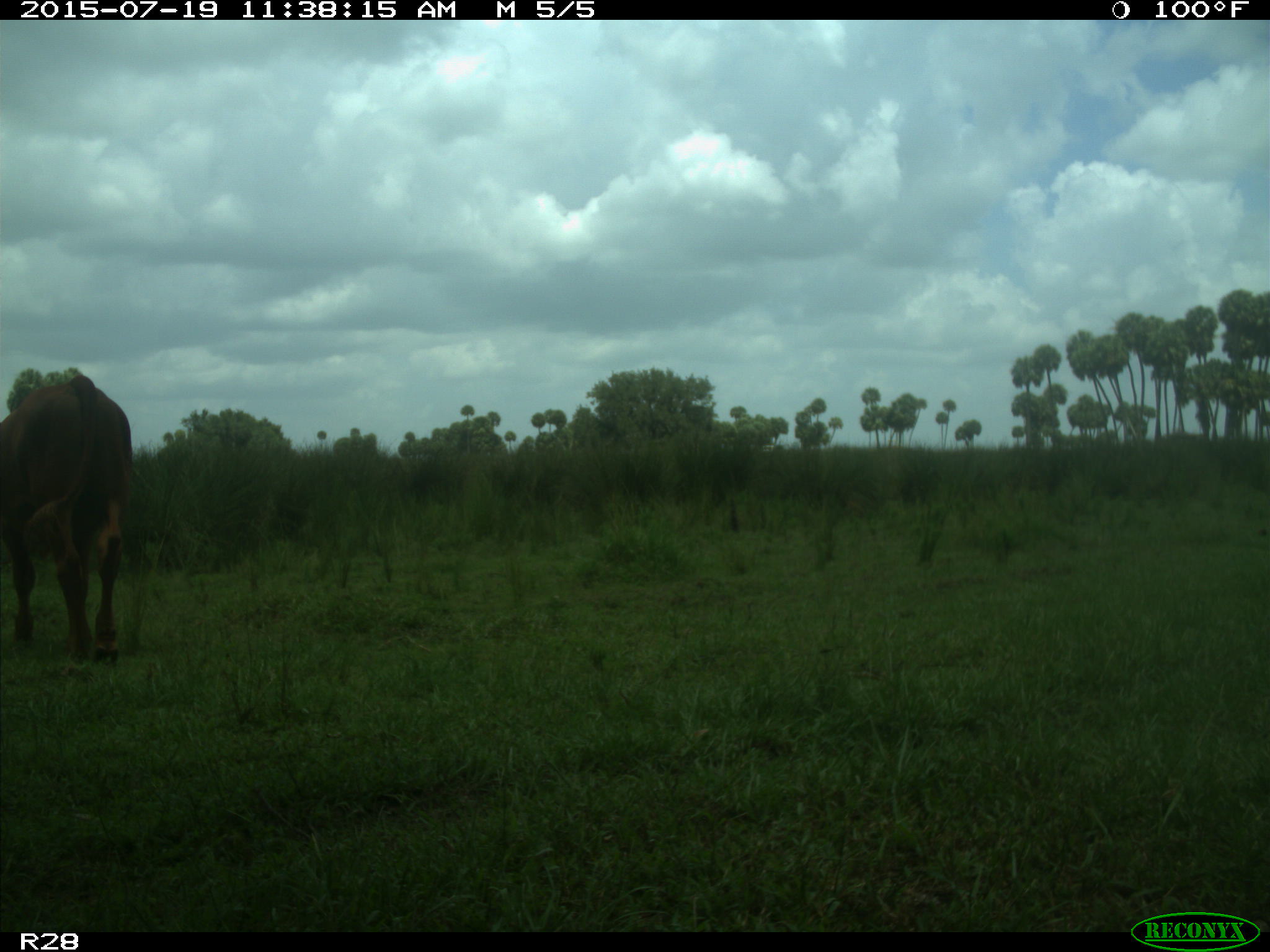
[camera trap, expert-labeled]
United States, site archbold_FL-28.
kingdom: Animalia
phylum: Chordata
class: Mammalia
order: Artiodactyla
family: Bovidae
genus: Bos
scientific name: Bos taurus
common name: domestic cow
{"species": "Bos taurus (domestic cow)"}